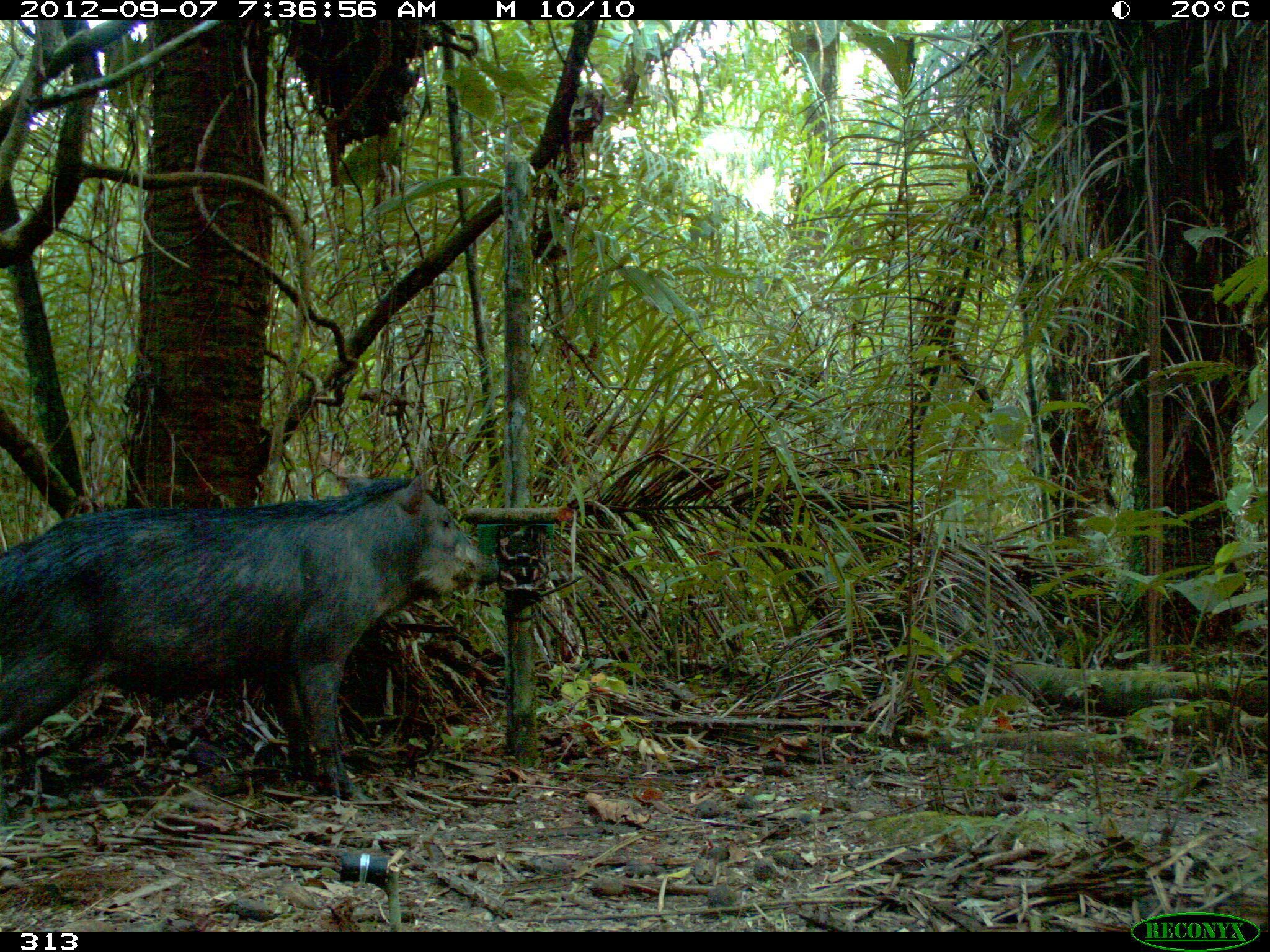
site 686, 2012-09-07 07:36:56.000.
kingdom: Animalia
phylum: Chordata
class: Mammalia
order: Artiodactyla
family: Tayassuidae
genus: Tayassu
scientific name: Tayassu pecari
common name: white-lipped peccary